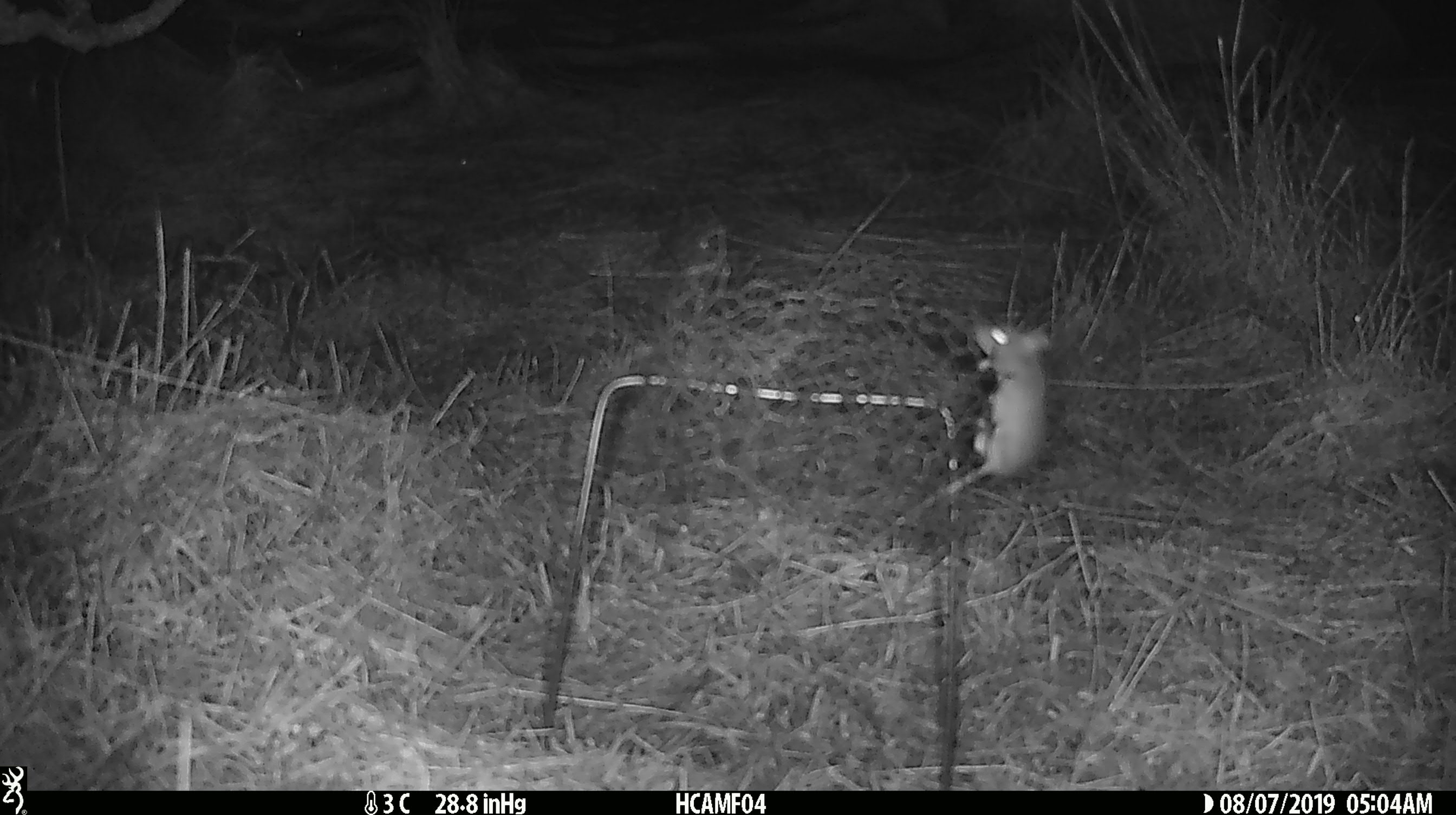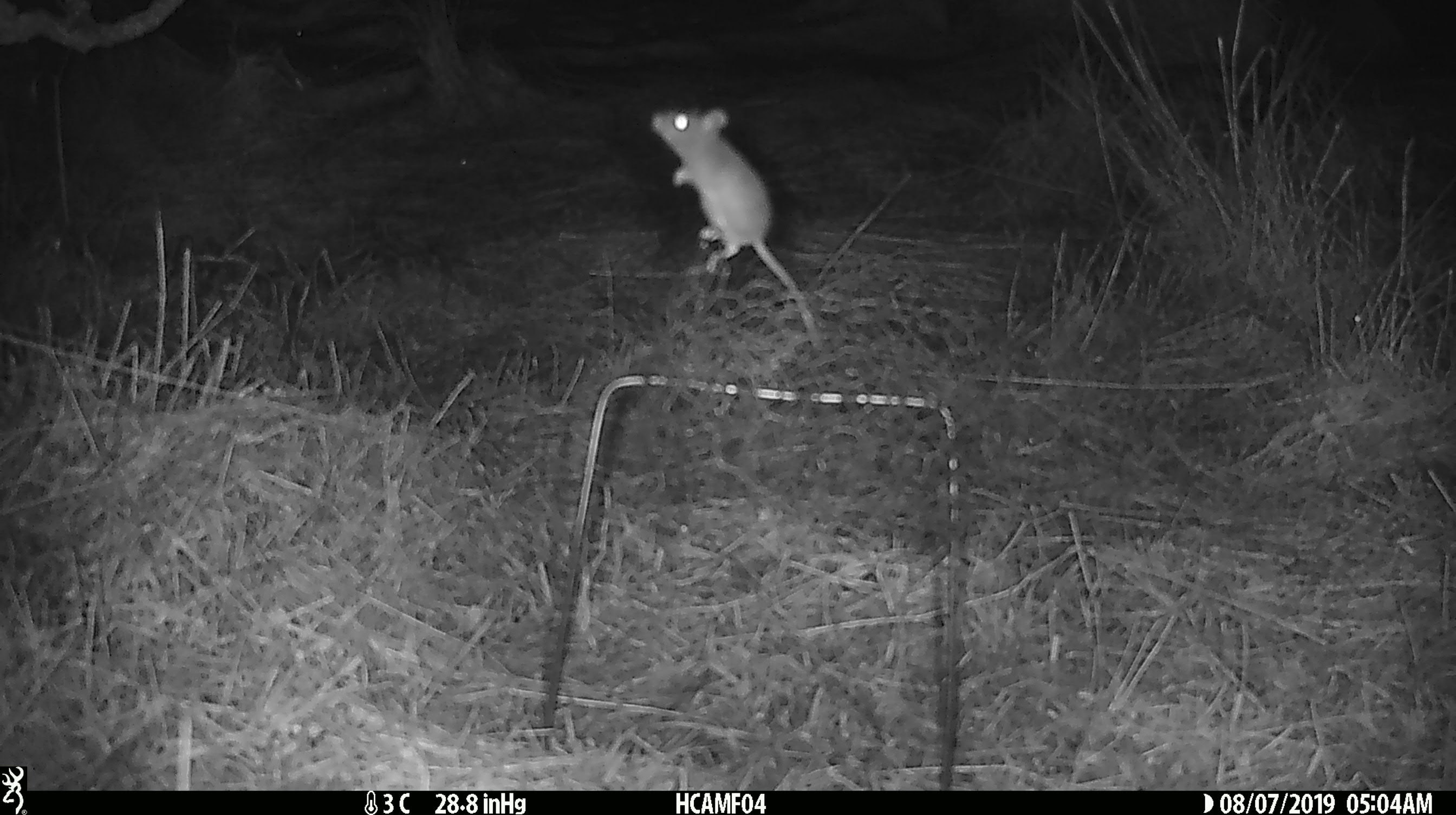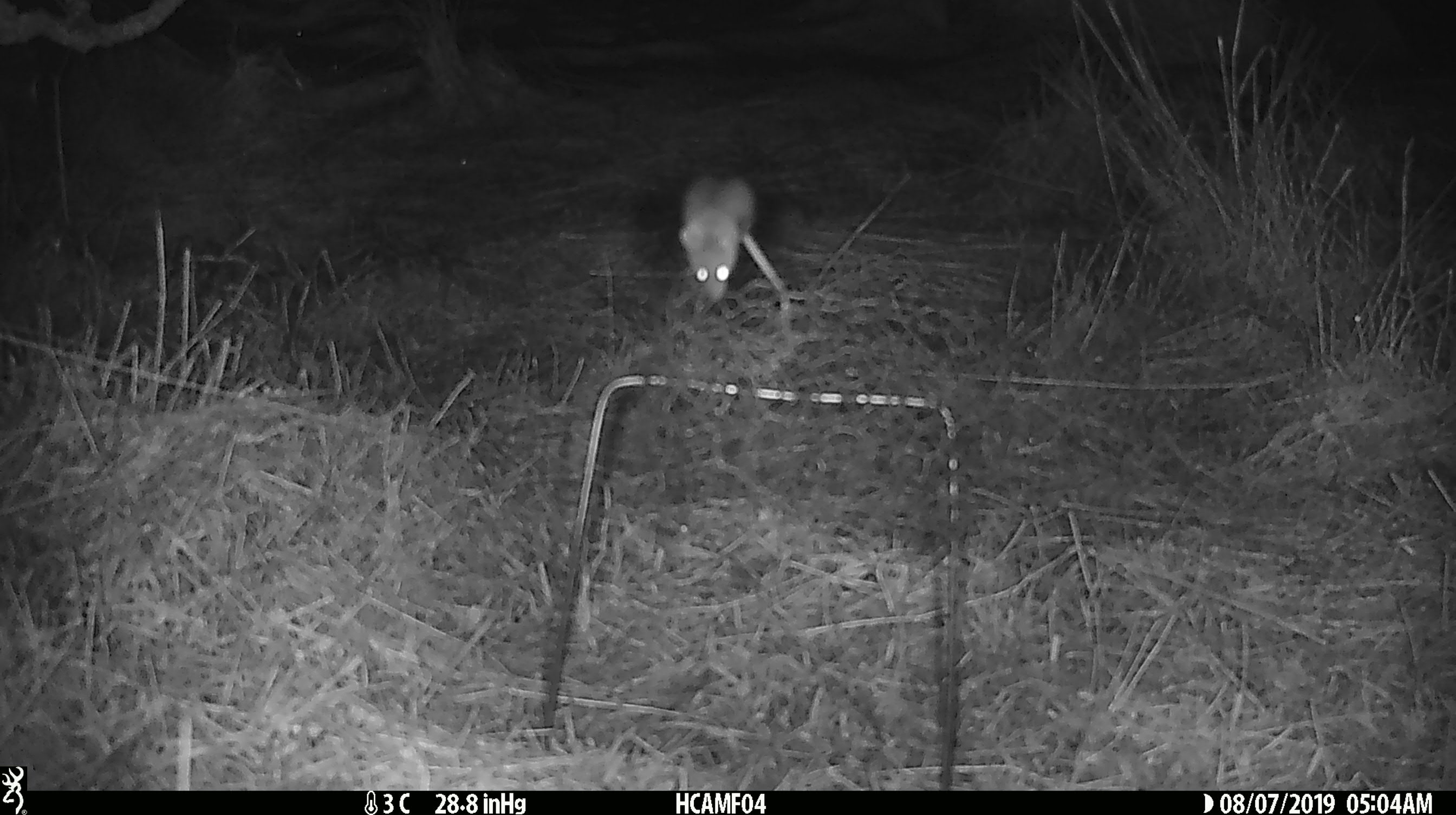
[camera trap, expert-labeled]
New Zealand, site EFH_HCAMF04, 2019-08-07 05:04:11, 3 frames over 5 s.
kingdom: Animalia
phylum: Chordata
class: Mammalia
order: Rodentia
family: Muridae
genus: Mus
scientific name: Mus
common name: mouse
Mouse (Mus).